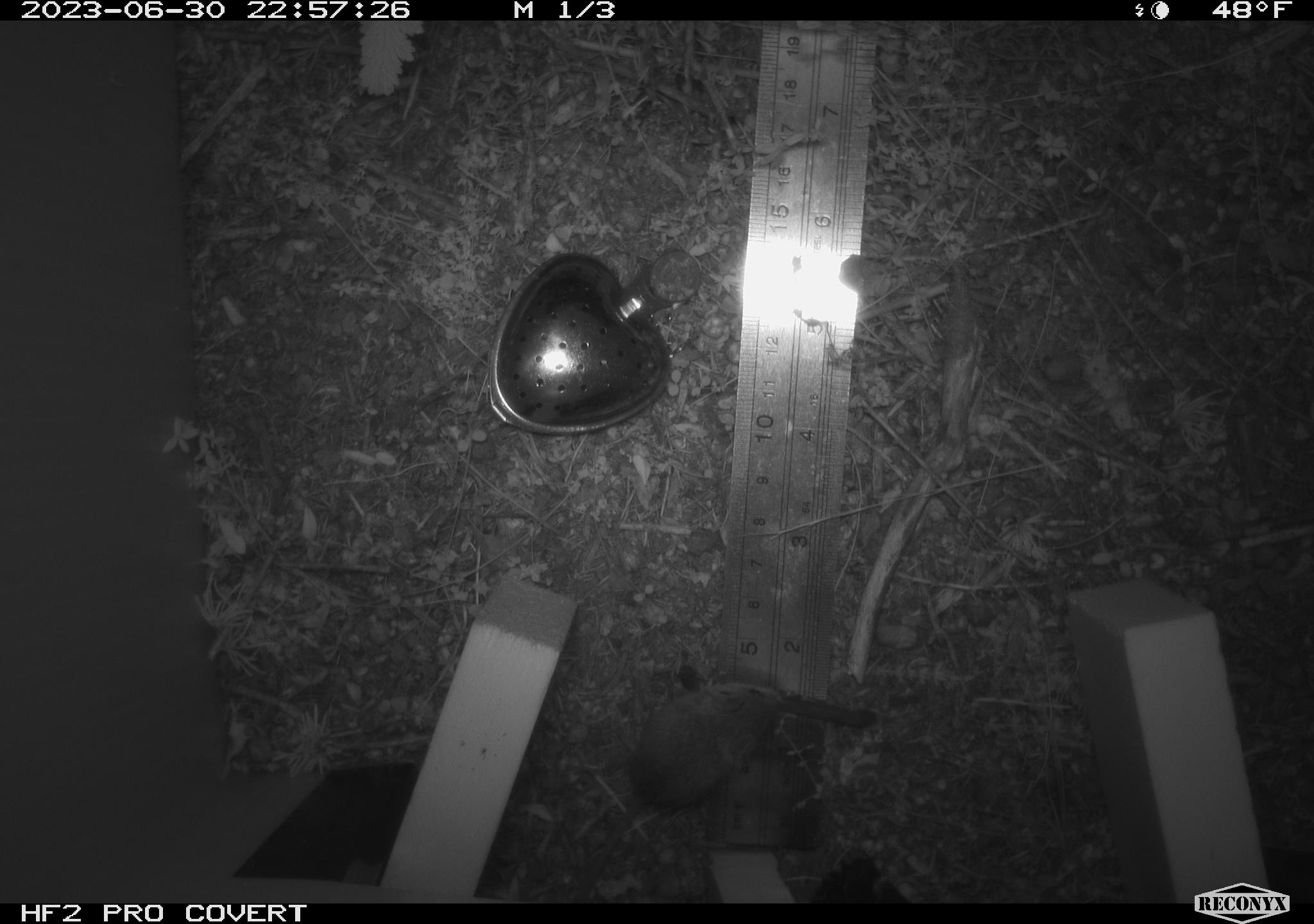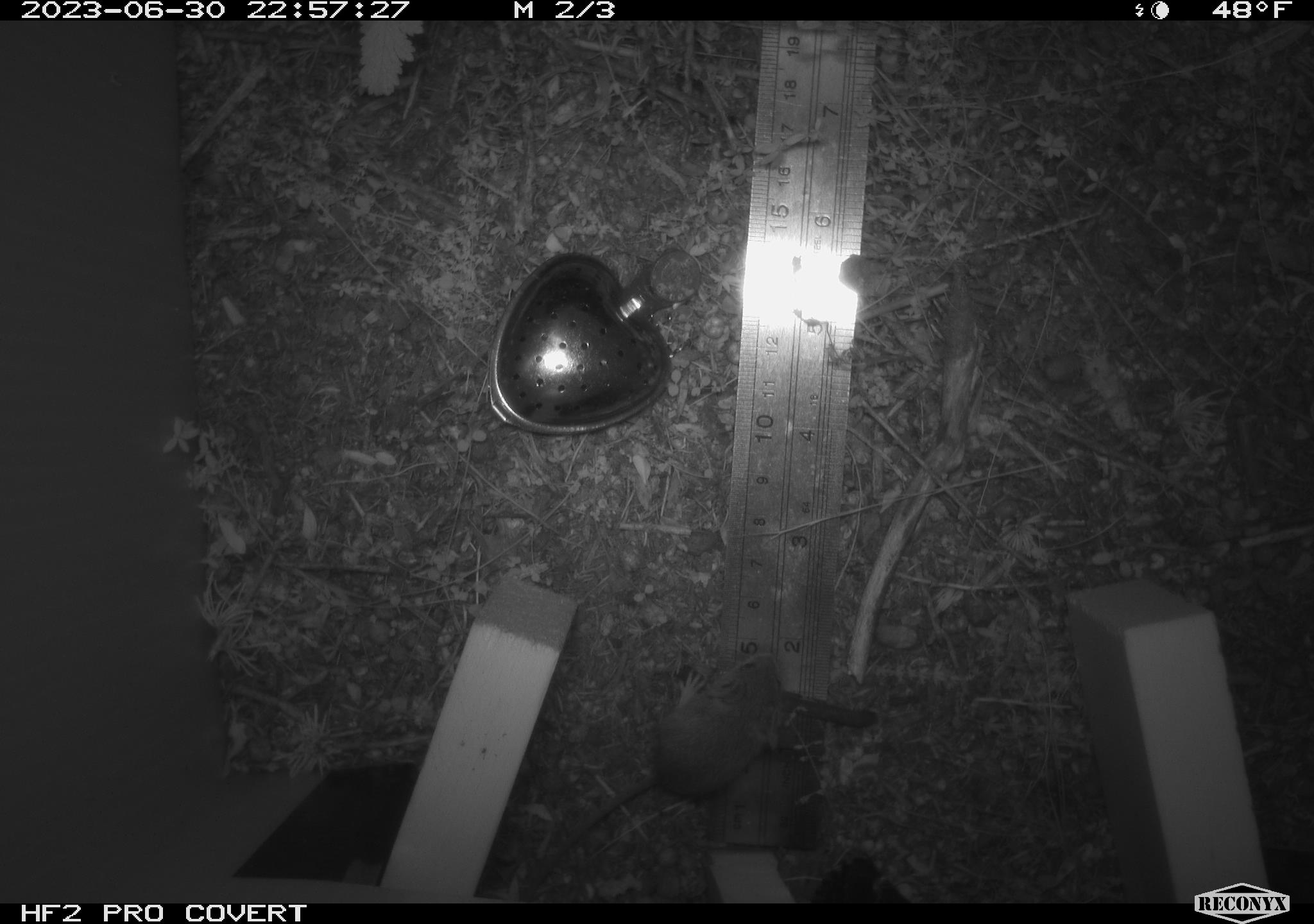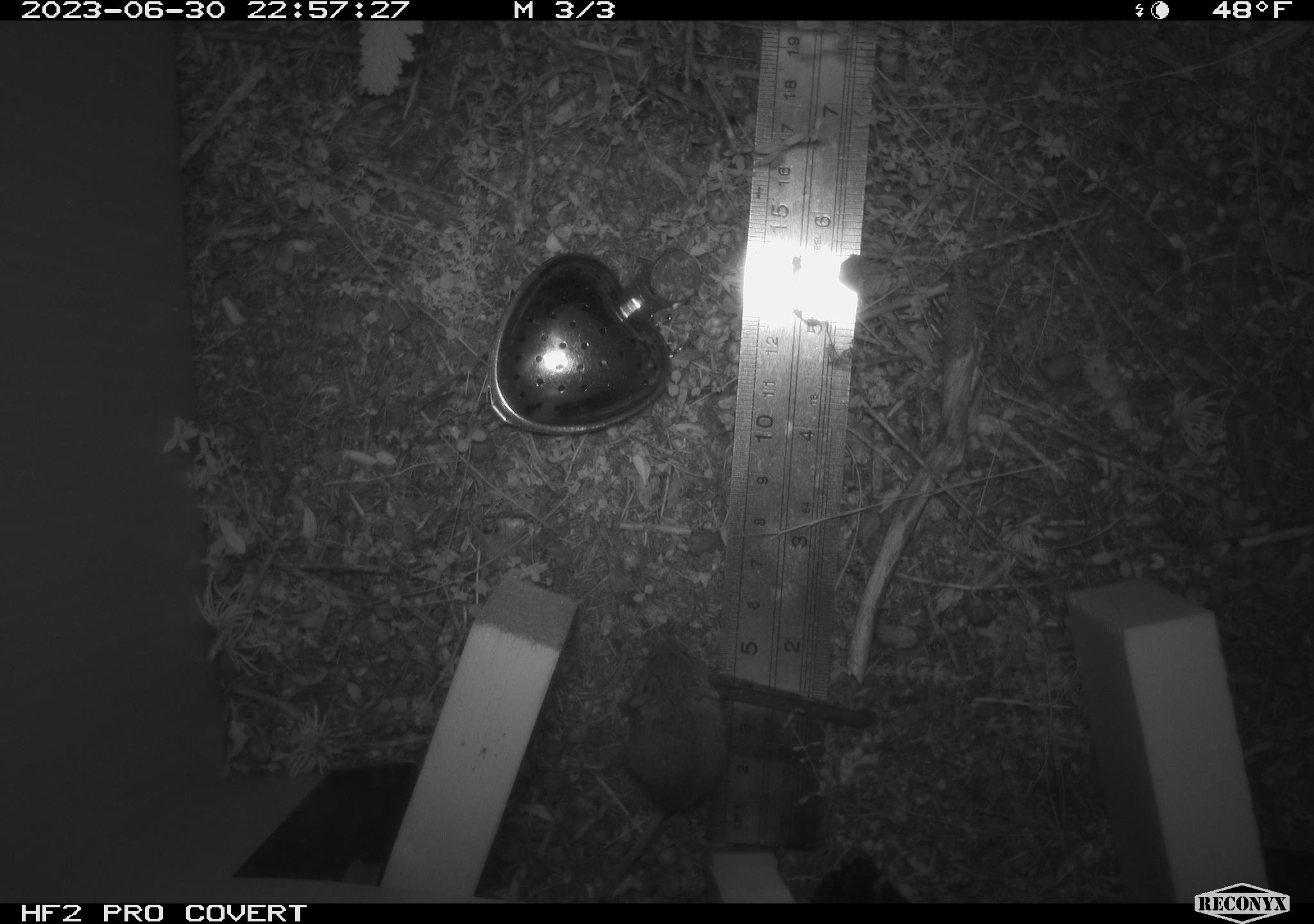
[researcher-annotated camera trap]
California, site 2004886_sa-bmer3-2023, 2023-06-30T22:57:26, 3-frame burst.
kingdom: Animalia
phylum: Chordata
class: Mammalia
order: Rodentia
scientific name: Rodentia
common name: mouse species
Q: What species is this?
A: Mouse species (Rodentia).